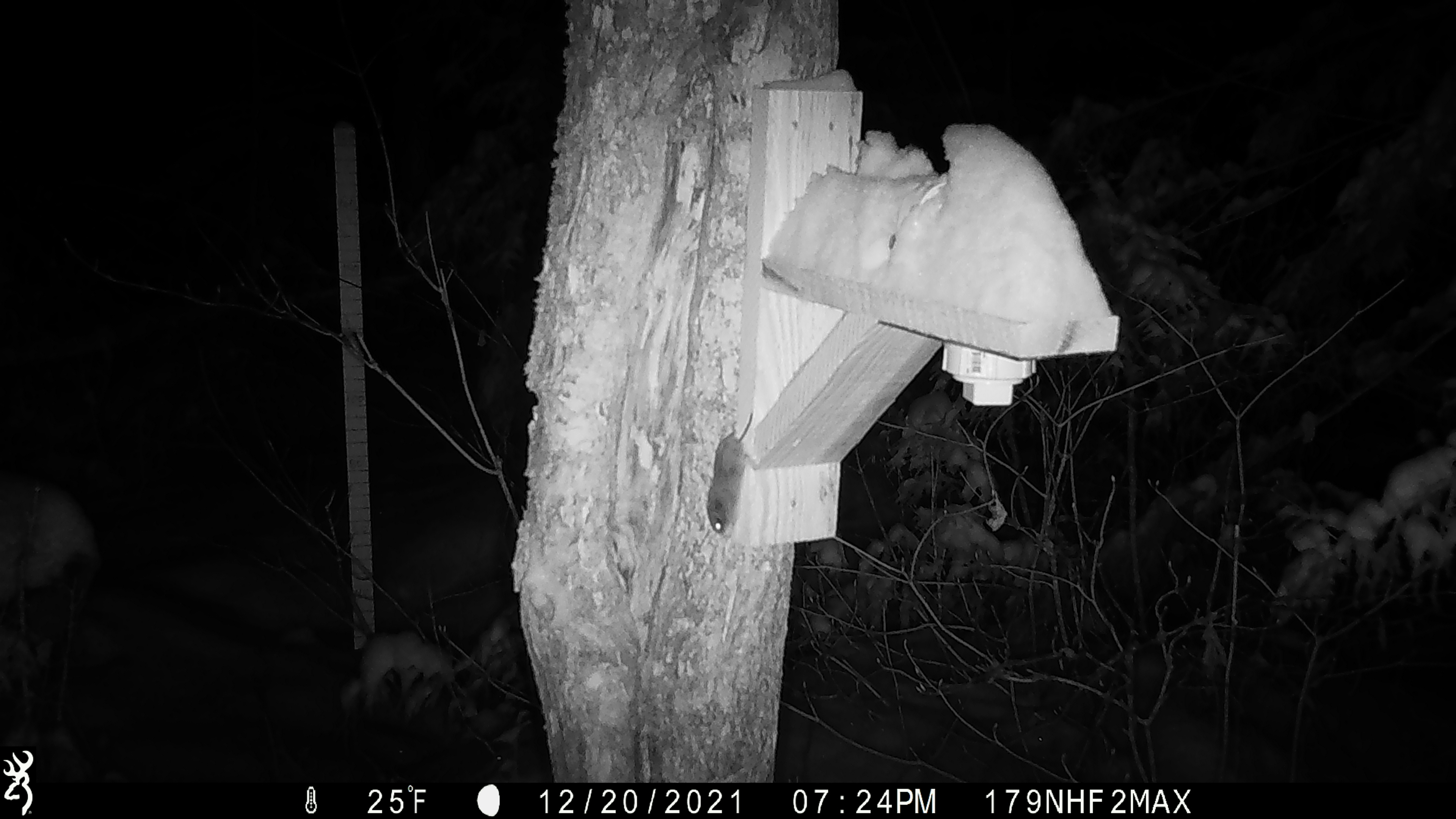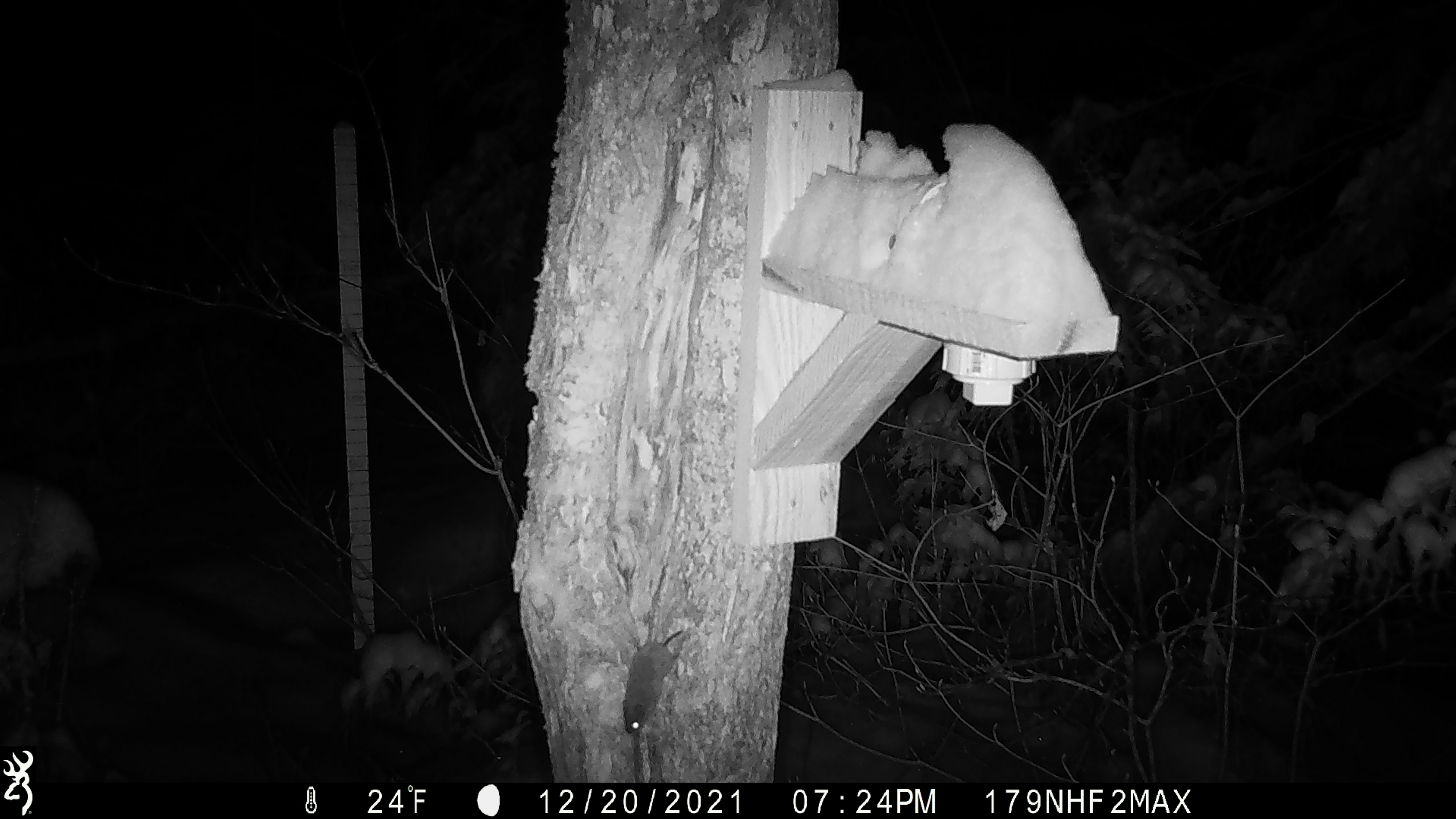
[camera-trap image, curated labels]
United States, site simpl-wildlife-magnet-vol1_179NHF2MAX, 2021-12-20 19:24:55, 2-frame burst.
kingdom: Animalia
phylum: Chordata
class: Mammalia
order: Rodentia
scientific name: Rodentia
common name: mouse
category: mouse sp.